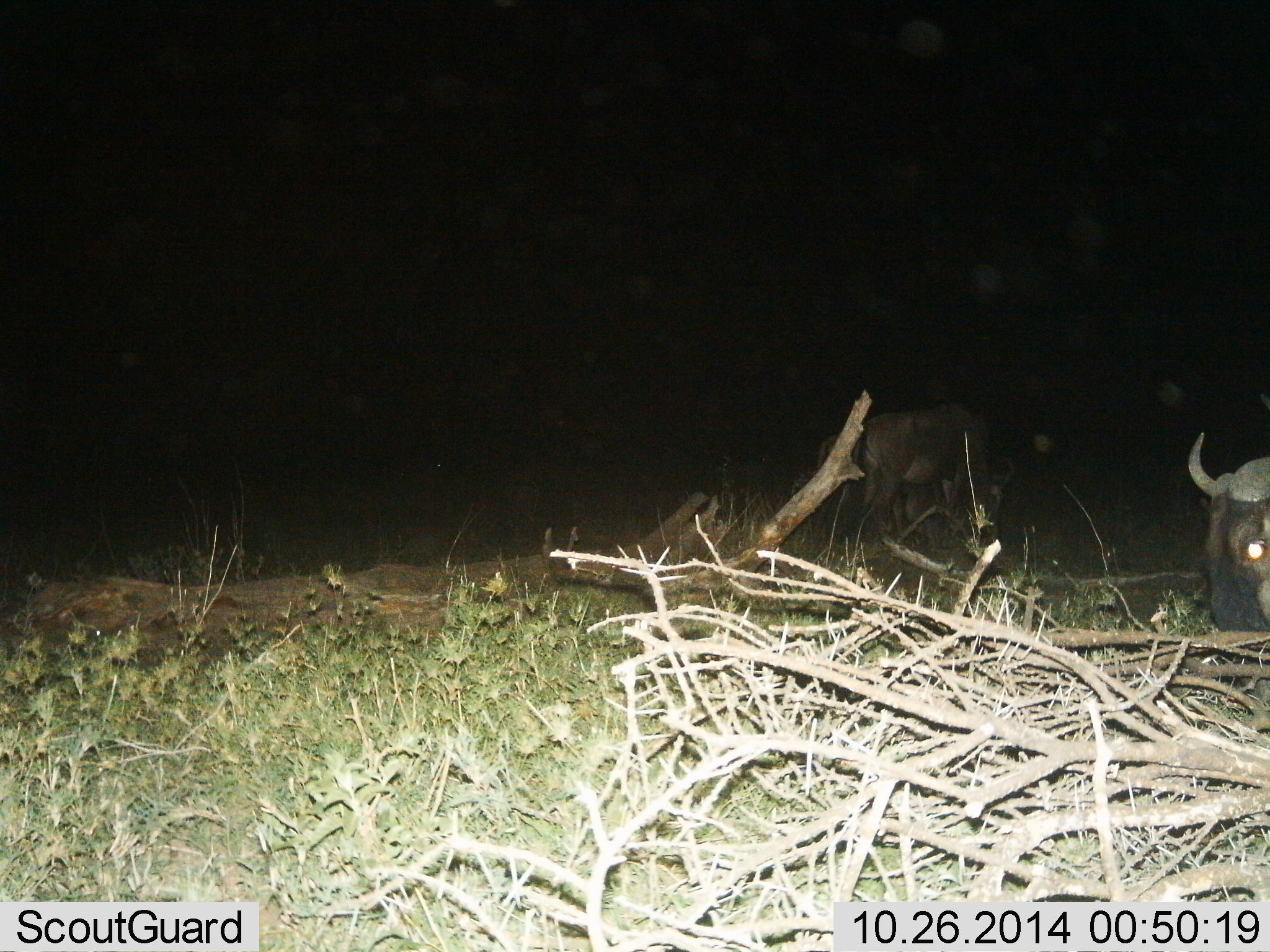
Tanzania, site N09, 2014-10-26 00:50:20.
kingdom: Animalia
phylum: Chordata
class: Mammalia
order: Artiodactyla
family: Bovidae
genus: Connochaetes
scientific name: Connochaetes taurinus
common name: blue wildebeest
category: wildebeest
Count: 2.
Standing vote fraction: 45%.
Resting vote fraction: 45%.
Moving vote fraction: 9%.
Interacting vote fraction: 0%.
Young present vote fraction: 0%.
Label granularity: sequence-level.